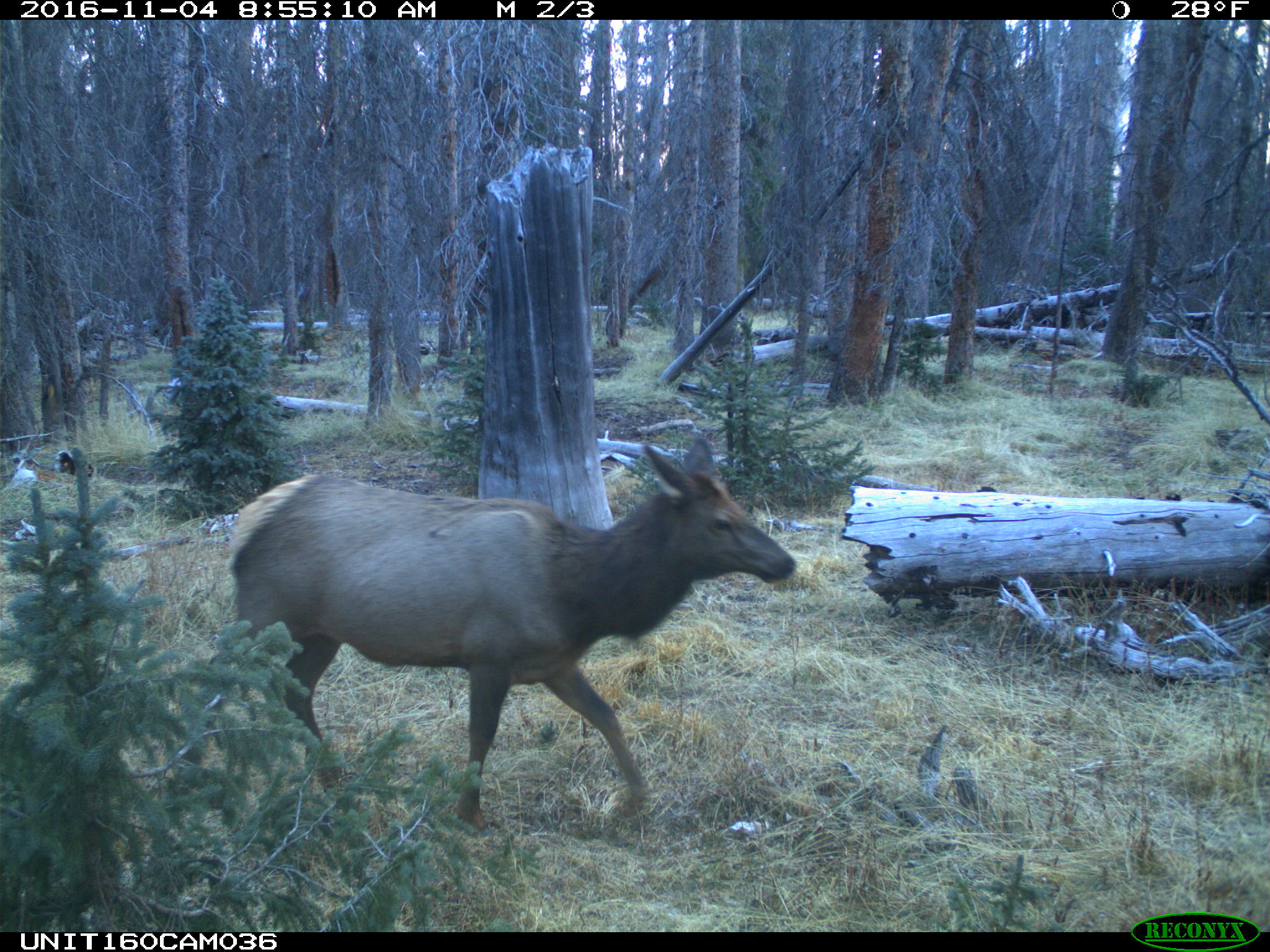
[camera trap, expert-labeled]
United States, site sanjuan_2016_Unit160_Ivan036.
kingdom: Animalia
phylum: Chordata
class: Mammalia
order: Artiodactyla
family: Cervidae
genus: Cervus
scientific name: Cervus elaphus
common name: red deer